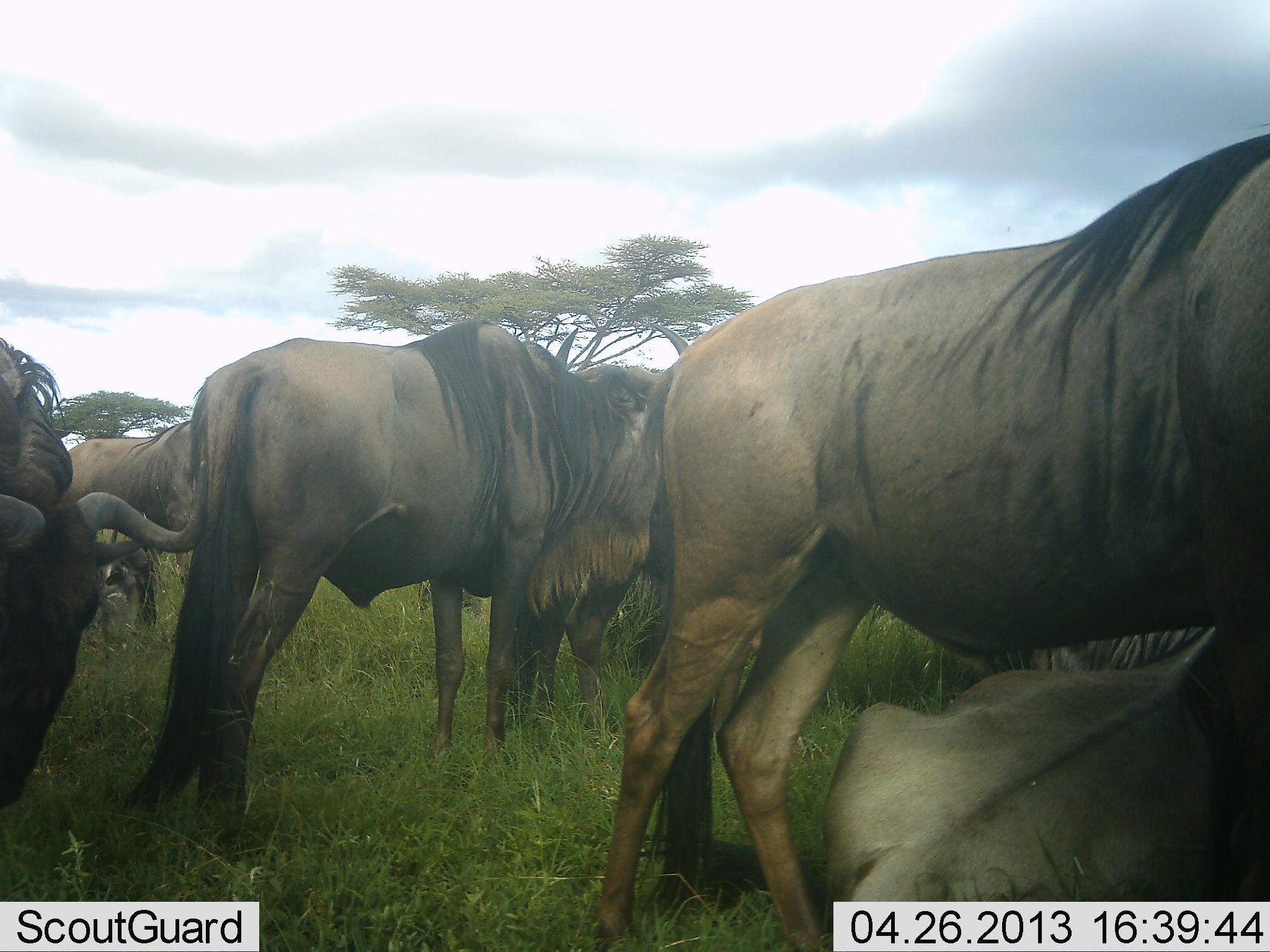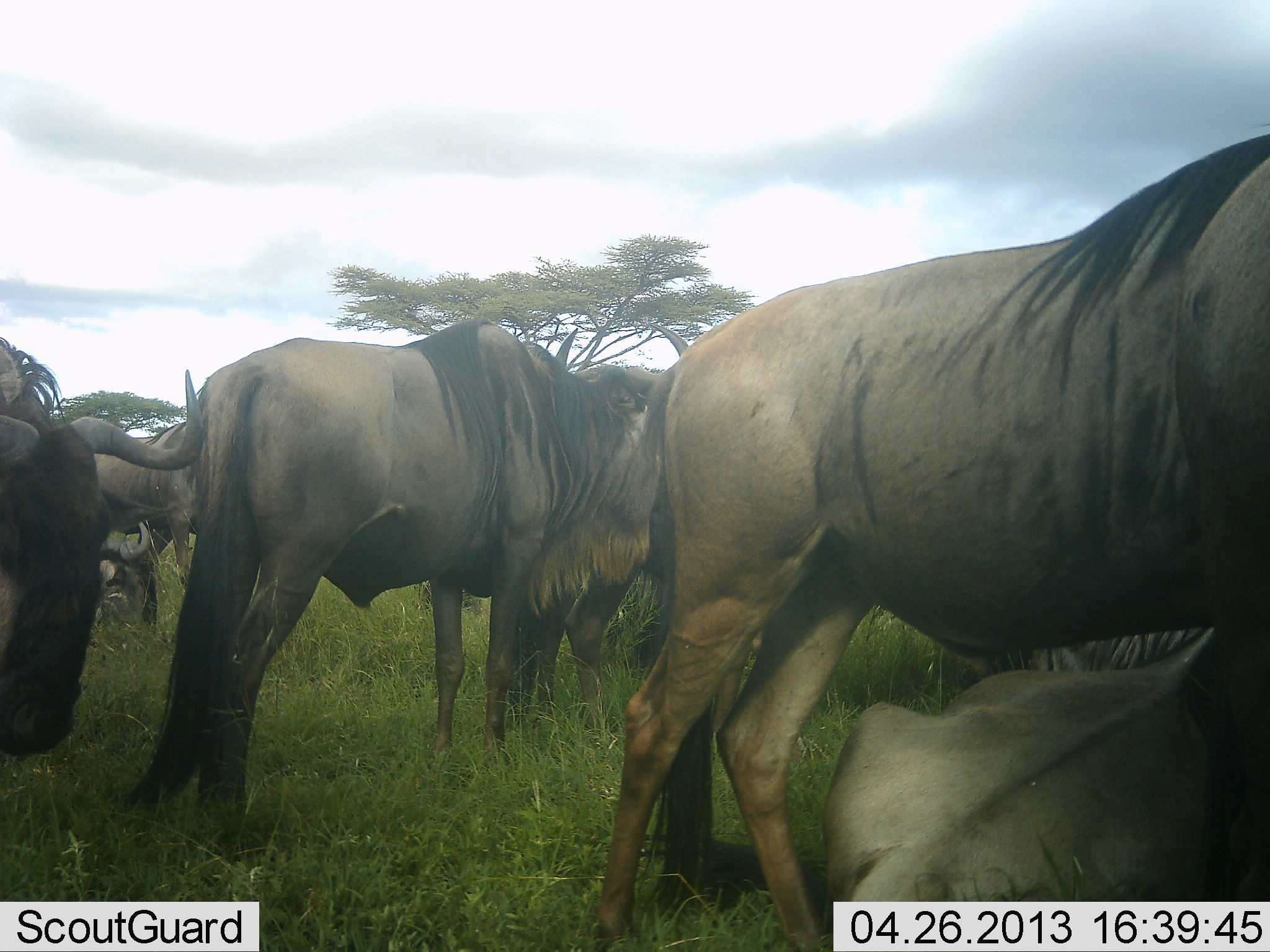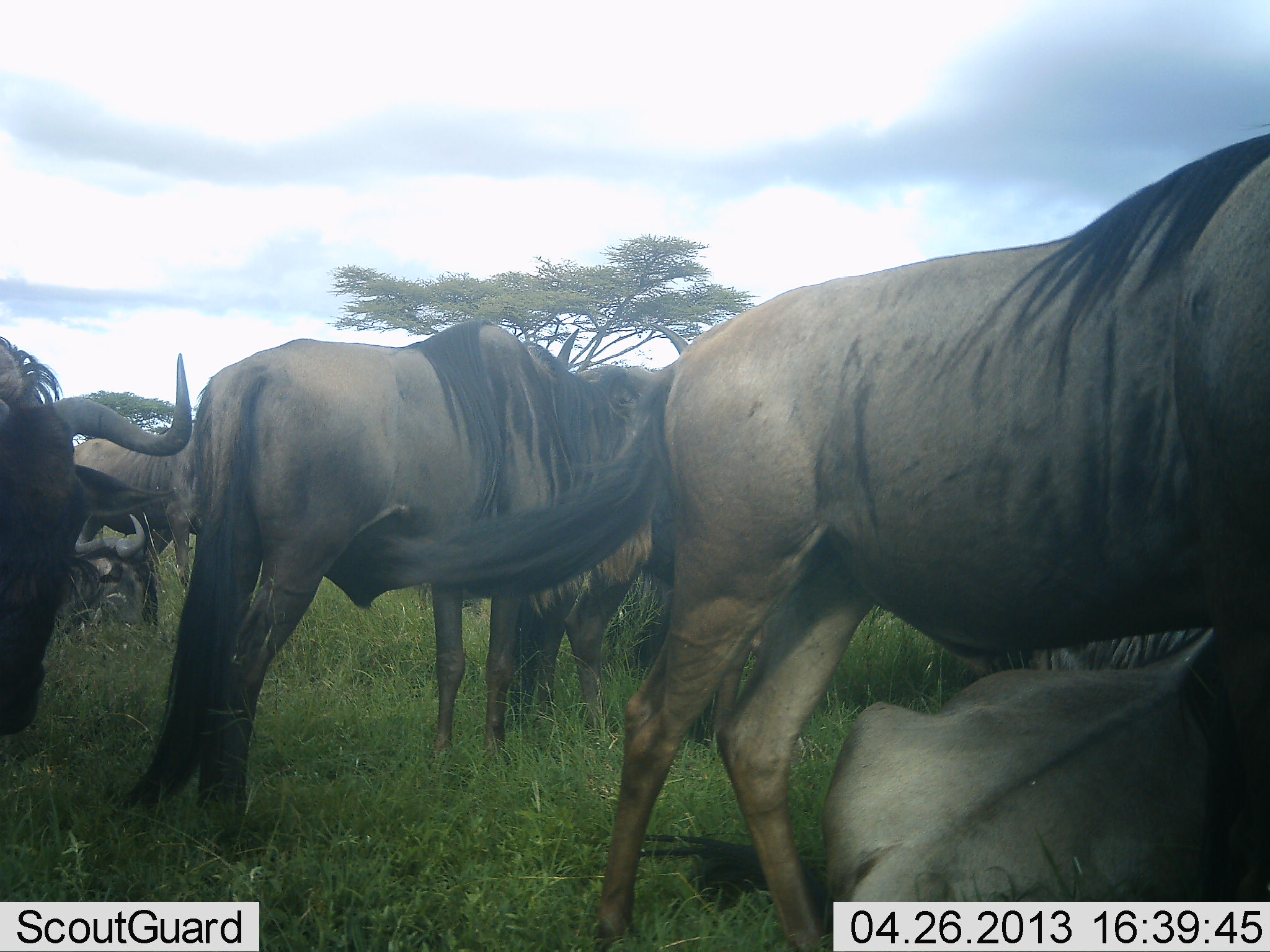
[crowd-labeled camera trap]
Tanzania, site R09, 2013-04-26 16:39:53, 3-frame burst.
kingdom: Animalia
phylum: Chordata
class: Mammalia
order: Artiodactyla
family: Bovidae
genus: Connochaetes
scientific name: Connochaetes taurinus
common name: blue wildebeest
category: wildebeest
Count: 7.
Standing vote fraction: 76%.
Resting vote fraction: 71%.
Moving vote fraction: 14%.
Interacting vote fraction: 14%.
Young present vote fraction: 5%.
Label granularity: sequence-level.